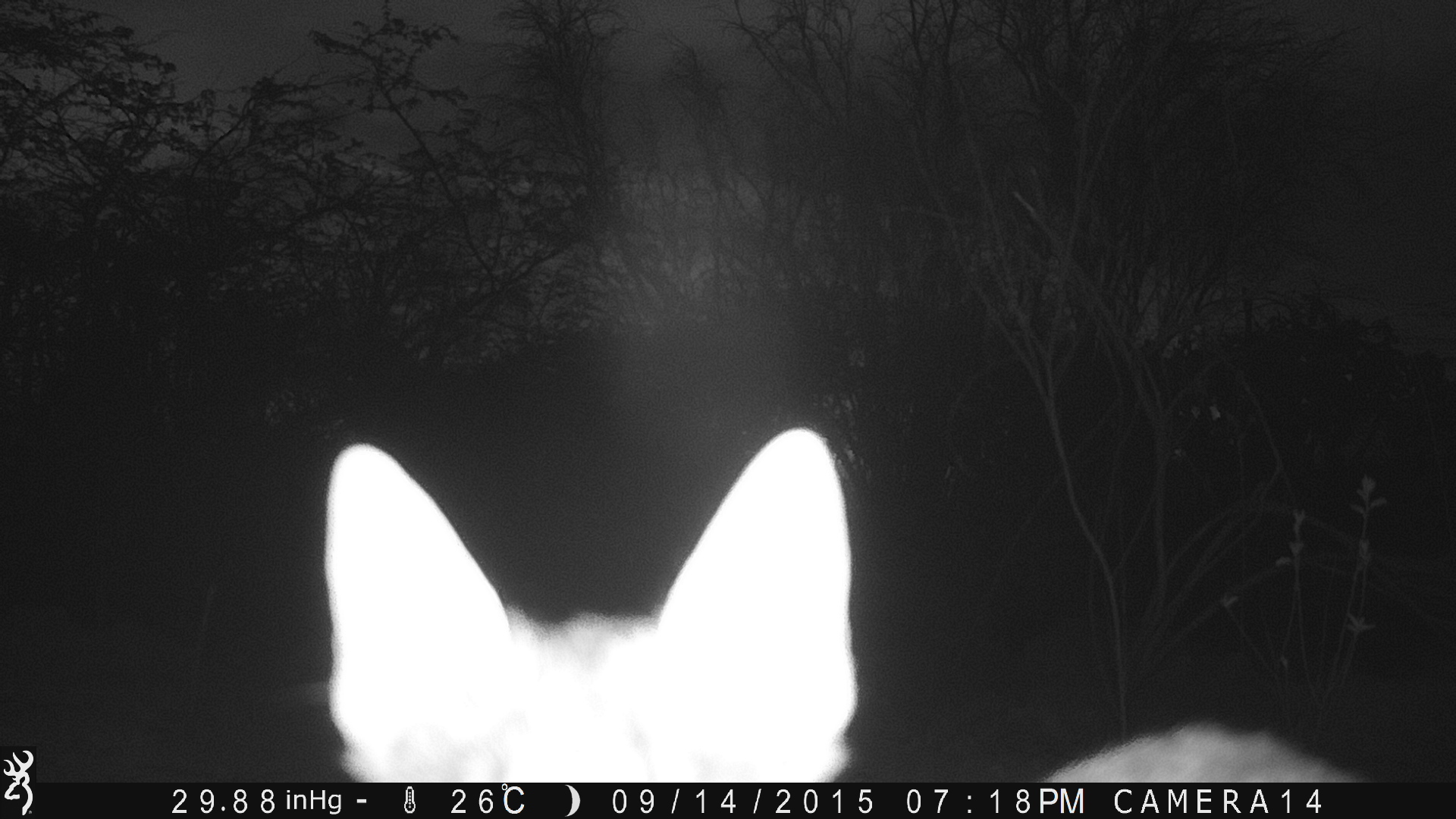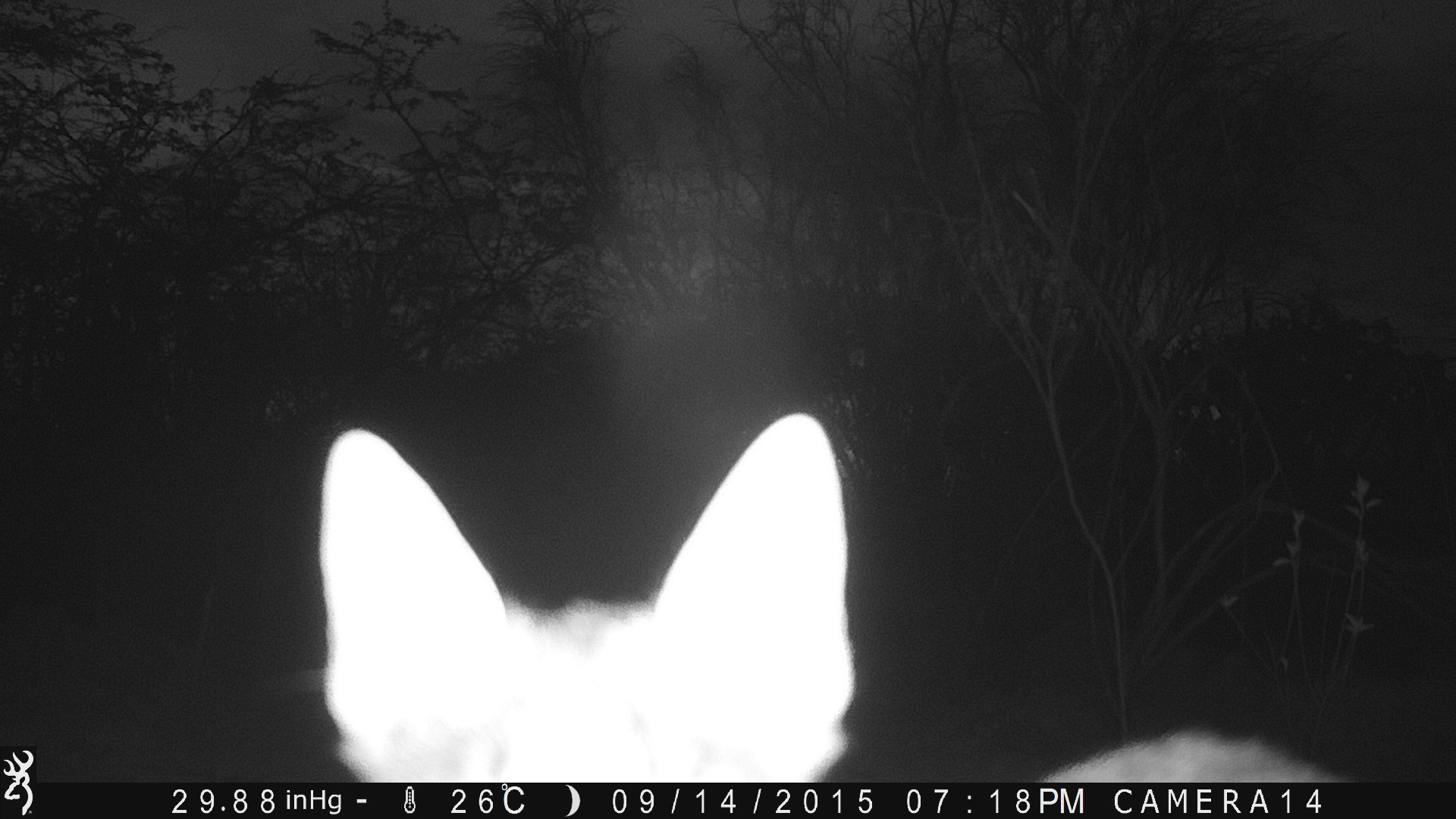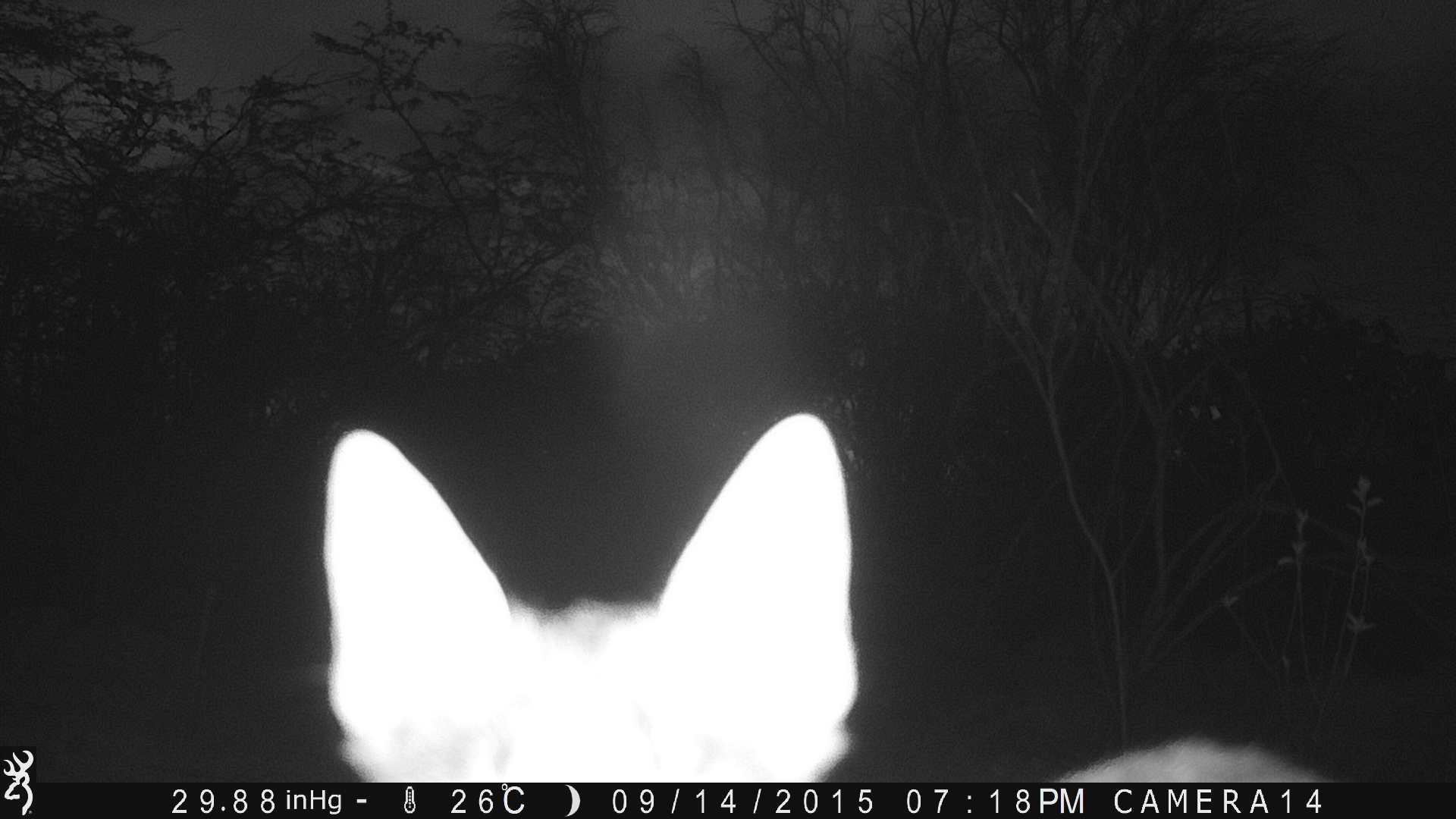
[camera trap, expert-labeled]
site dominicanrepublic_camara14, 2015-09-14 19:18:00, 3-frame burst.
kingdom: Animalia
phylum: Chordata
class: Mammalia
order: Carnivora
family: Felidae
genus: Felis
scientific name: Felis catus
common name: cat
Cat (Felis catus).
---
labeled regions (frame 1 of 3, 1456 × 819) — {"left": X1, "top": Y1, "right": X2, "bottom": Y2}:
cat: {"left": 294, "top": 426, "right": 878, "bottom": 780}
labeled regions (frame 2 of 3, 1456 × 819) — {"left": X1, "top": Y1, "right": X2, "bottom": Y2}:
cat: {"left": 311, "top": 407, "right": 1358, "bottom": 780}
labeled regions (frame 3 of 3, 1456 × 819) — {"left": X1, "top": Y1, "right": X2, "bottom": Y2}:
cat: {"left": 320, "top": 409, "right": 1335, "bottom": 780}